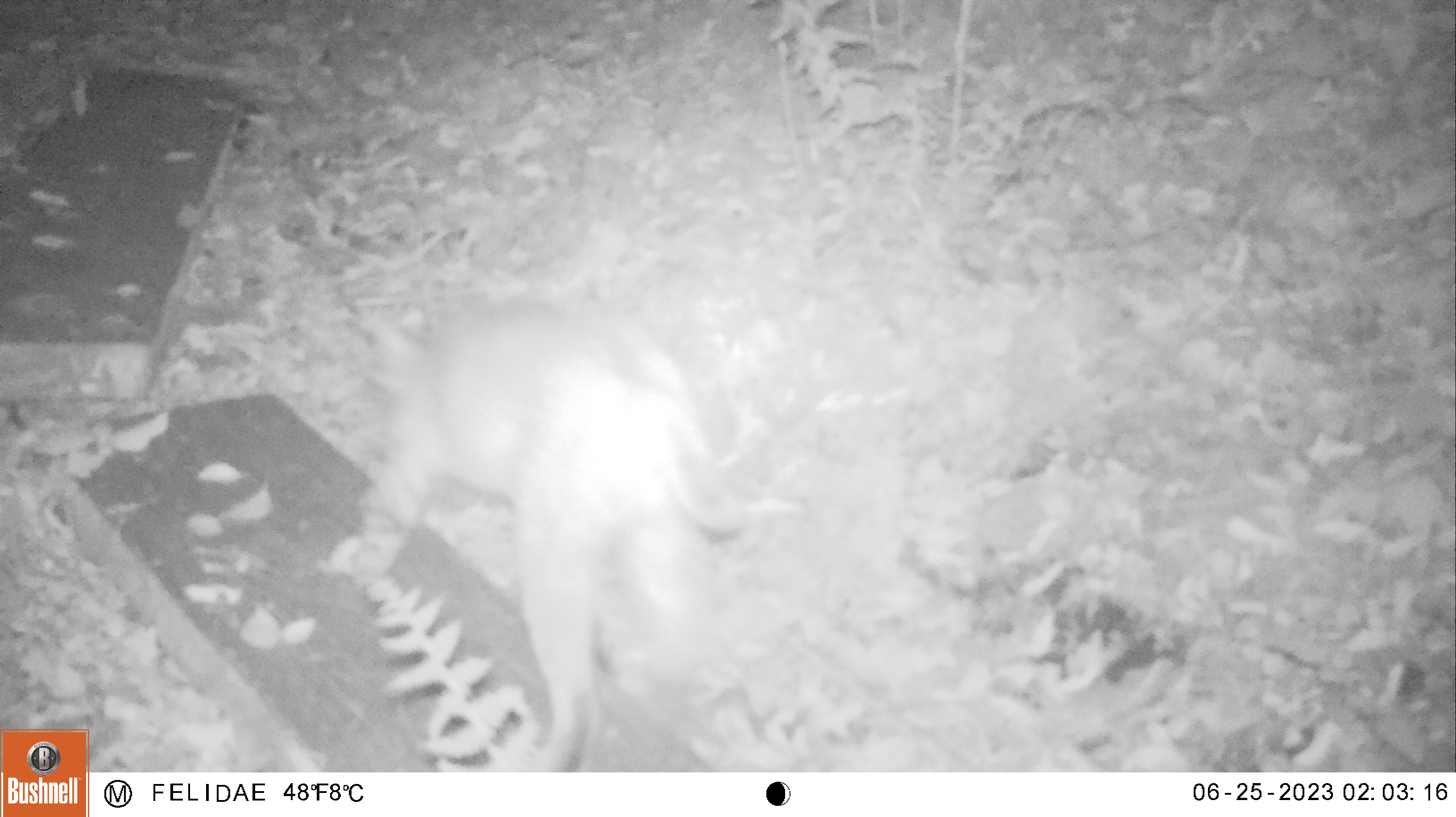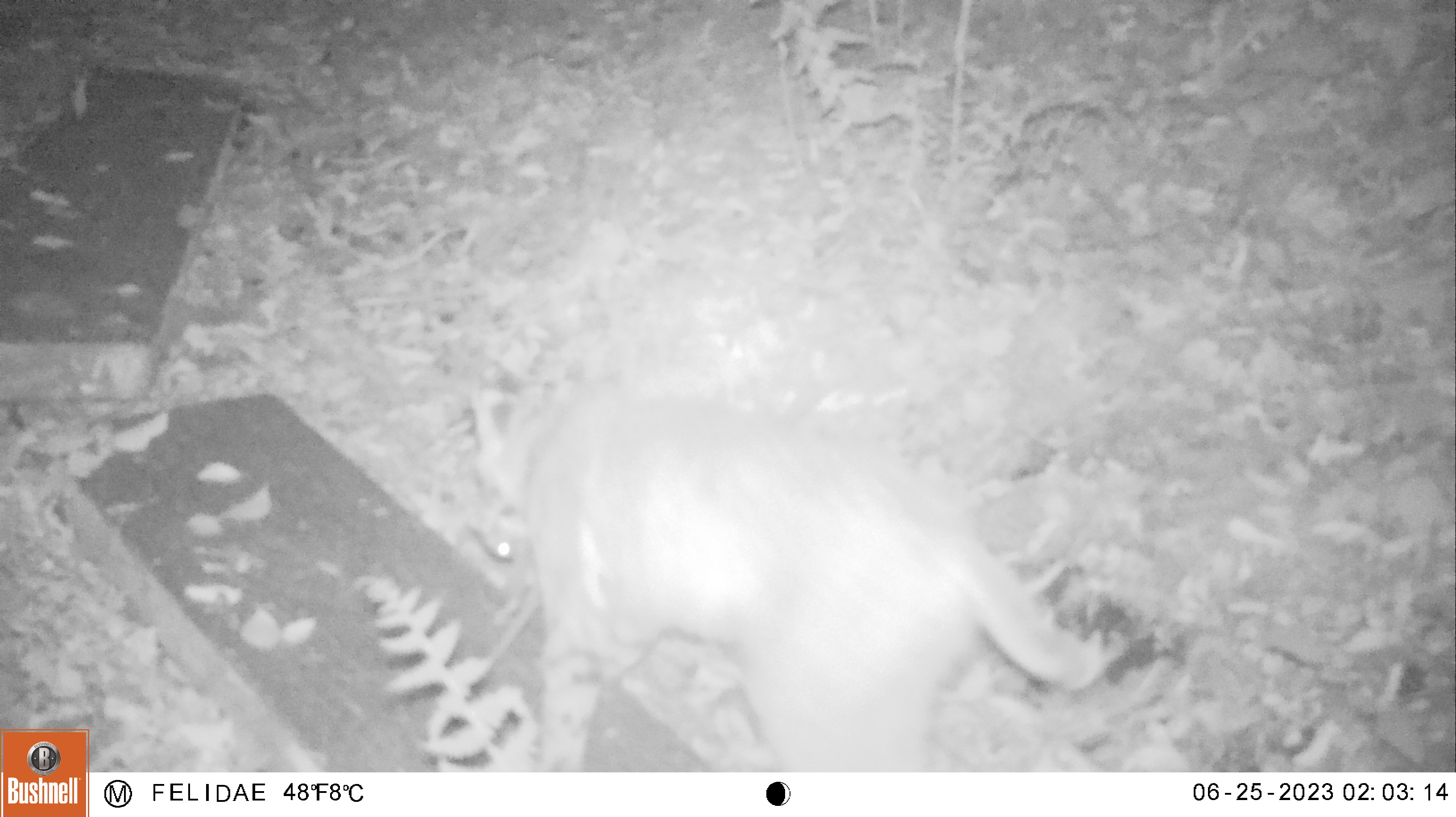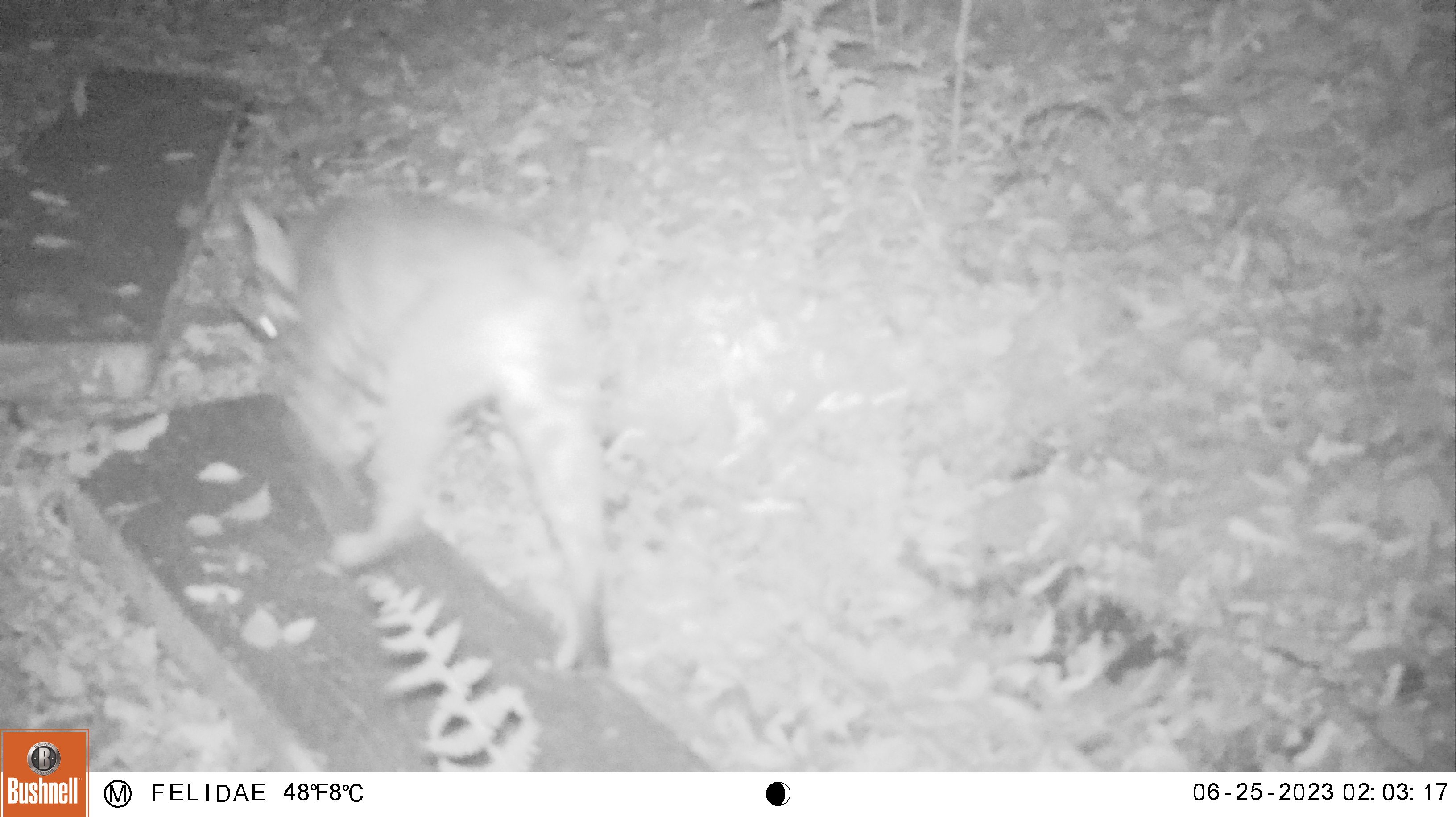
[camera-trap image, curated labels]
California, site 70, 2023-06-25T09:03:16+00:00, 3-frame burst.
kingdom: Animalia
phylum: Chordata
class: Mammalia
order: Carnivora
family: Felidae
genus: Lynx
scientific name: Lynx rufus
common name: bobcat